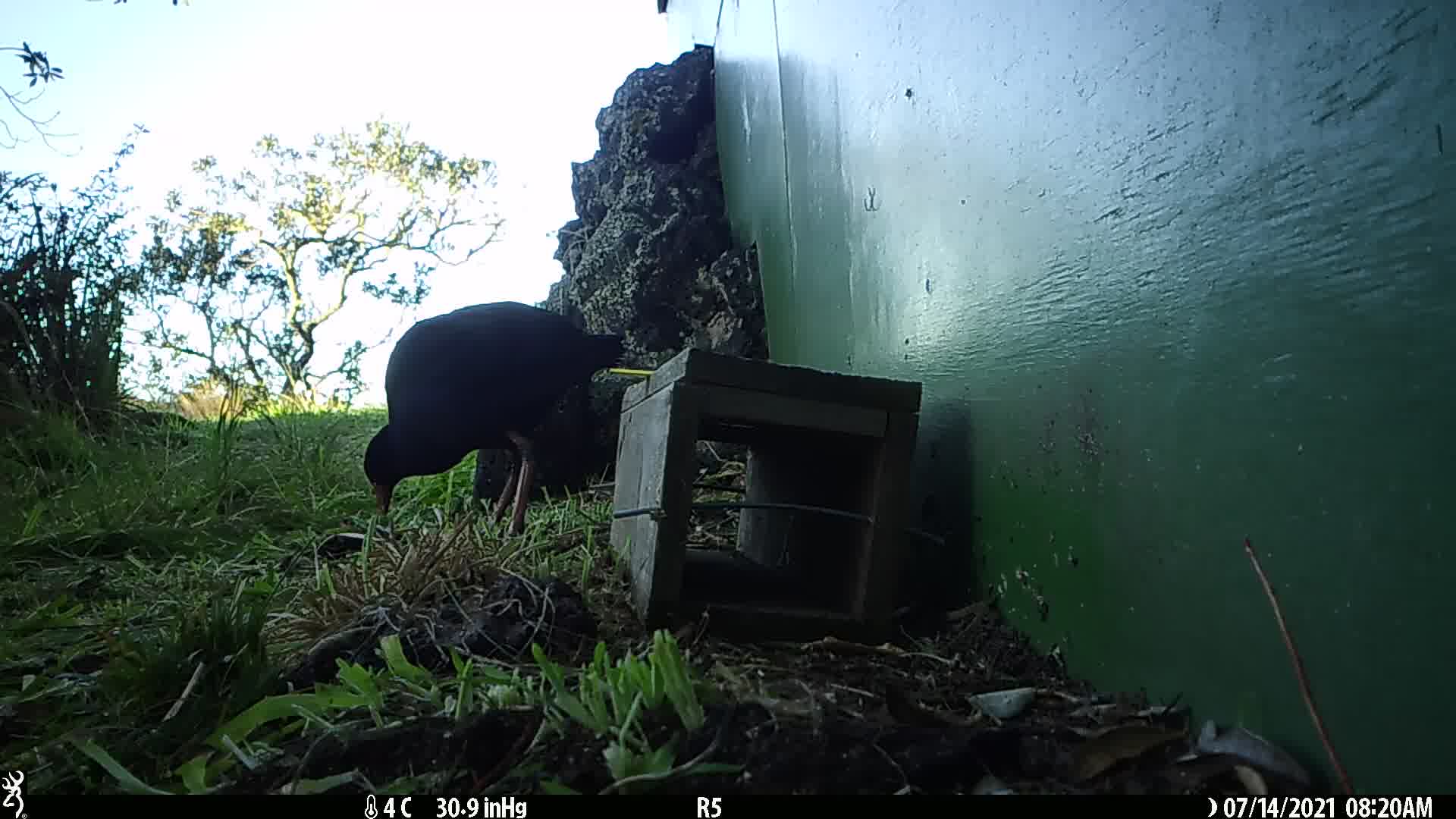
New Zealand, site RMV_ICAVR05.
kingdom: Animalia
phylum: Chordata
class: Aves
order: Gruiformes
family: Rallidae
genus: Porphyrio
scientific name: Porphyrio melanotus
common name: australasian swamphen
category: pukeko